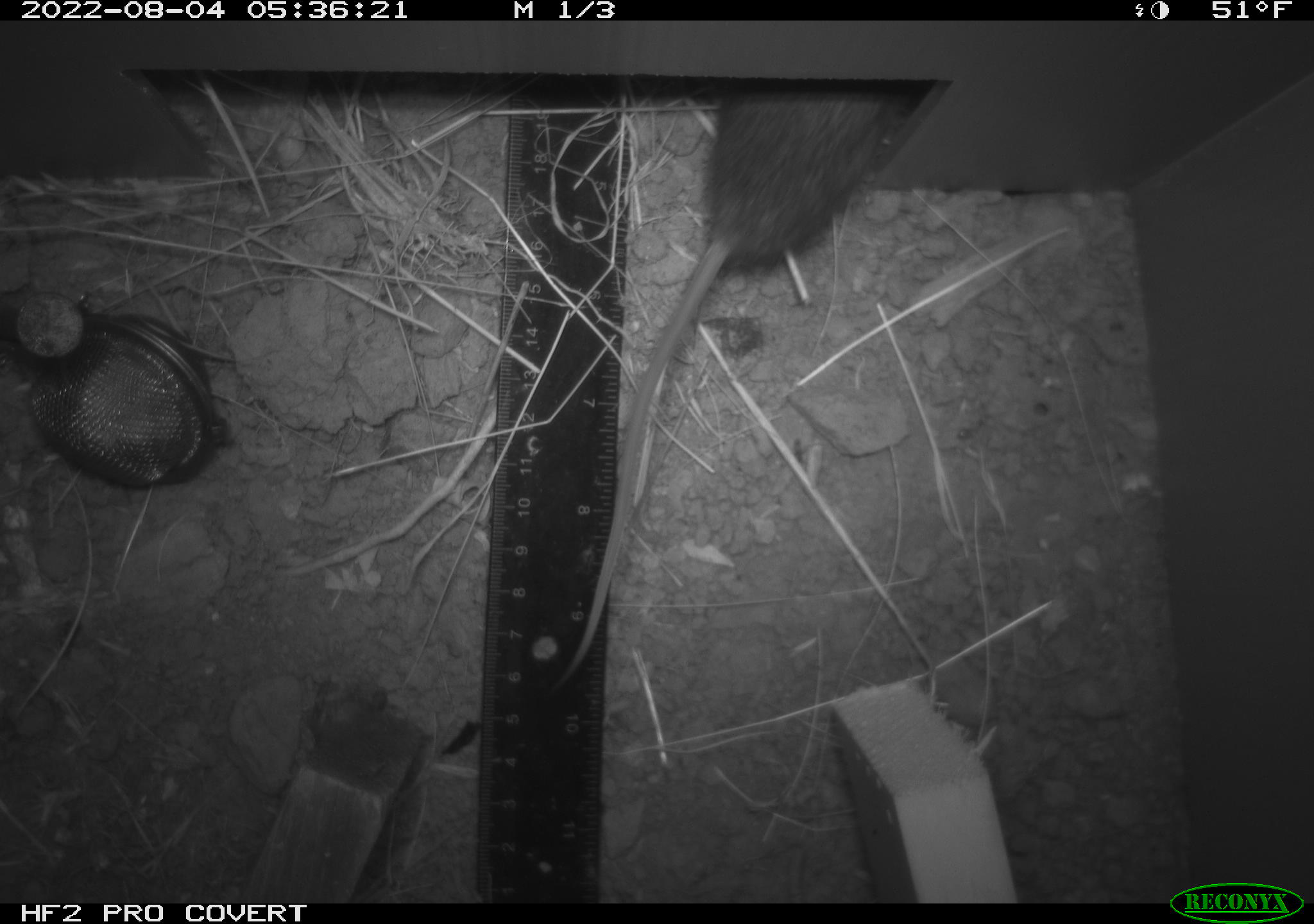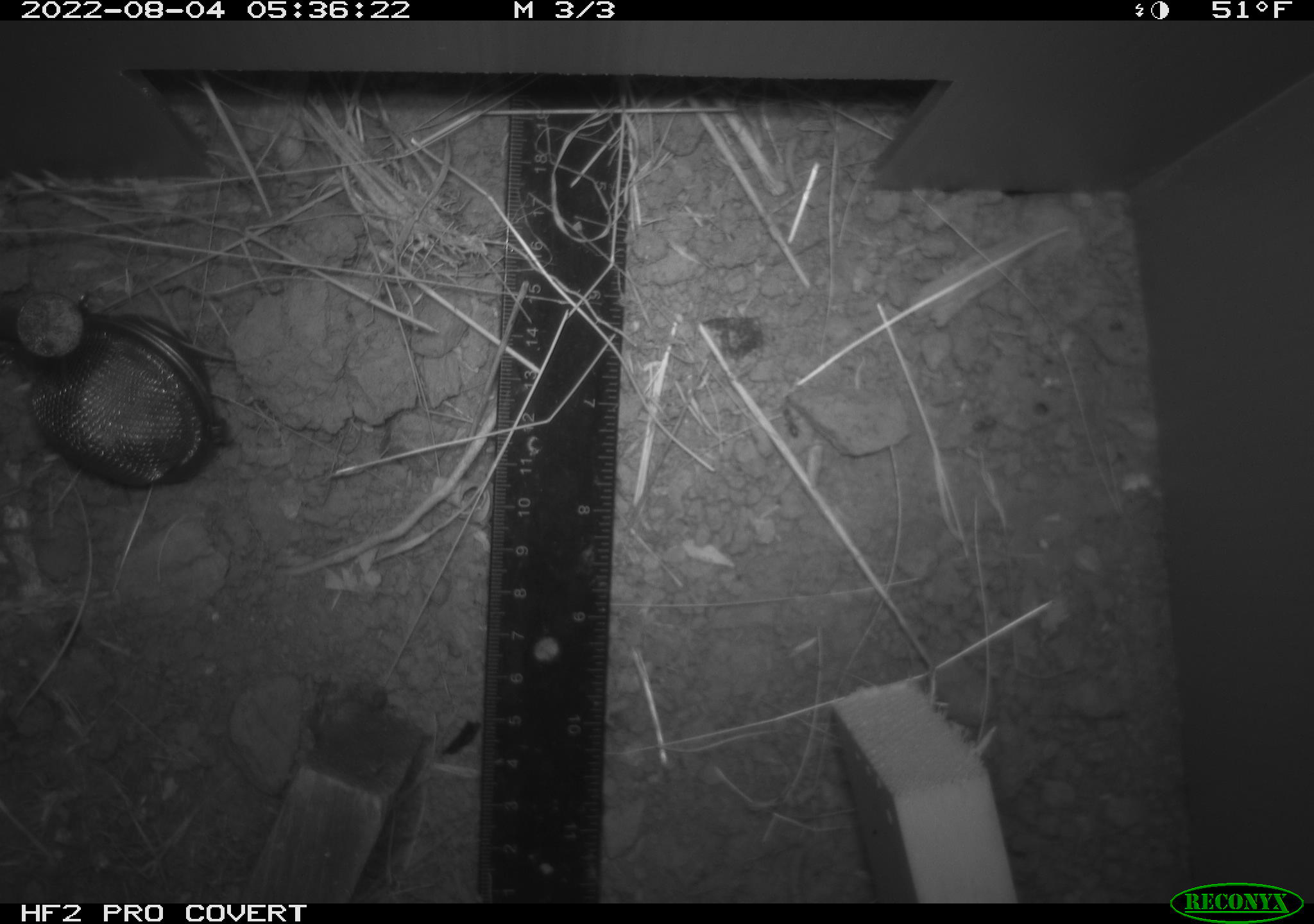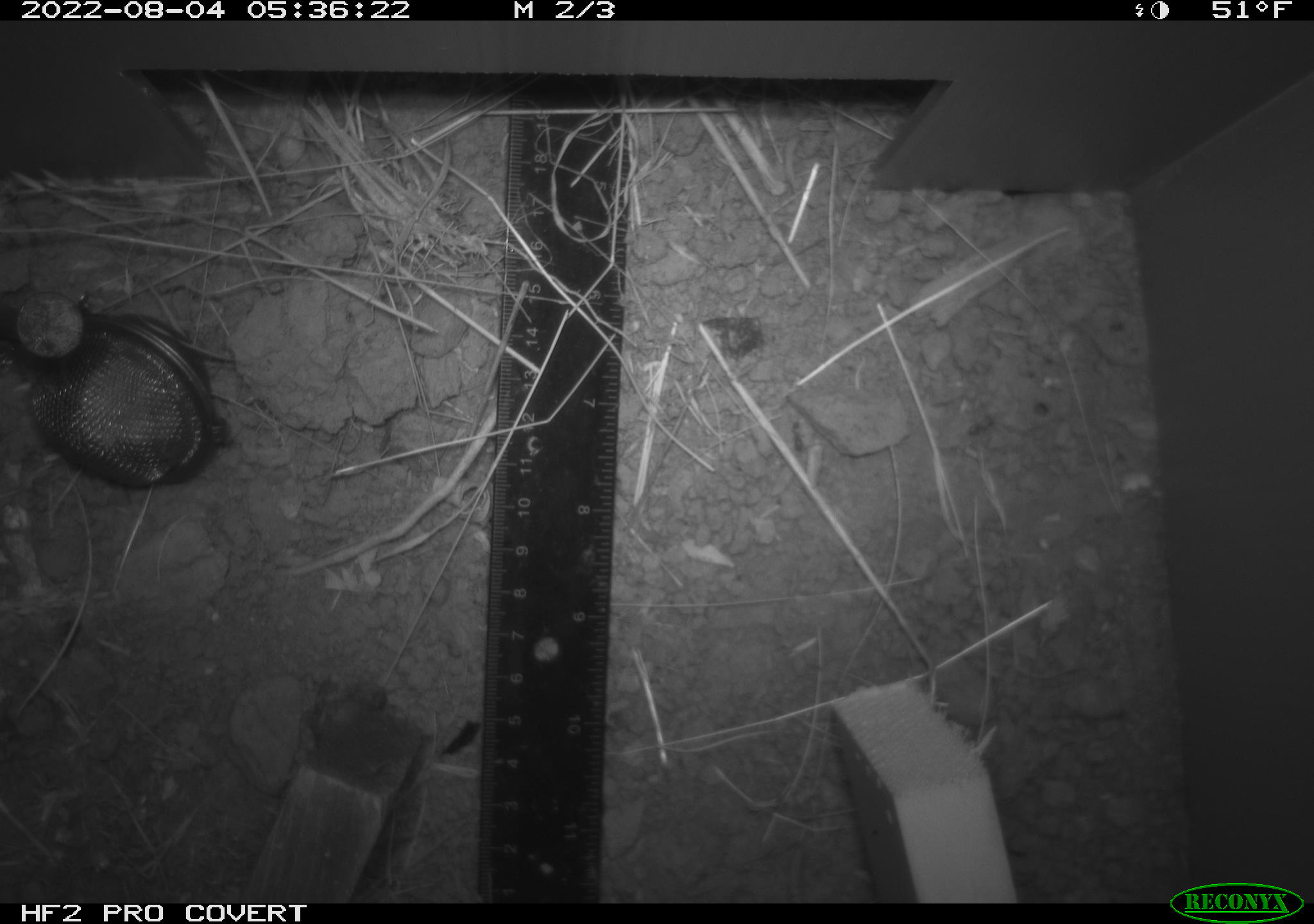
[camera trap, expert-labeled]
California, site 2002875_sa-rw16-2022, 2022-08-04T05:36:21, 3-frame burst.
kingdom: Animalia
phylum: Chordata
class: Mammalia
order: Rodentia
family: Muridae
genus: Rattus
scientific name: Rattus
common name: rat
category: rattus species